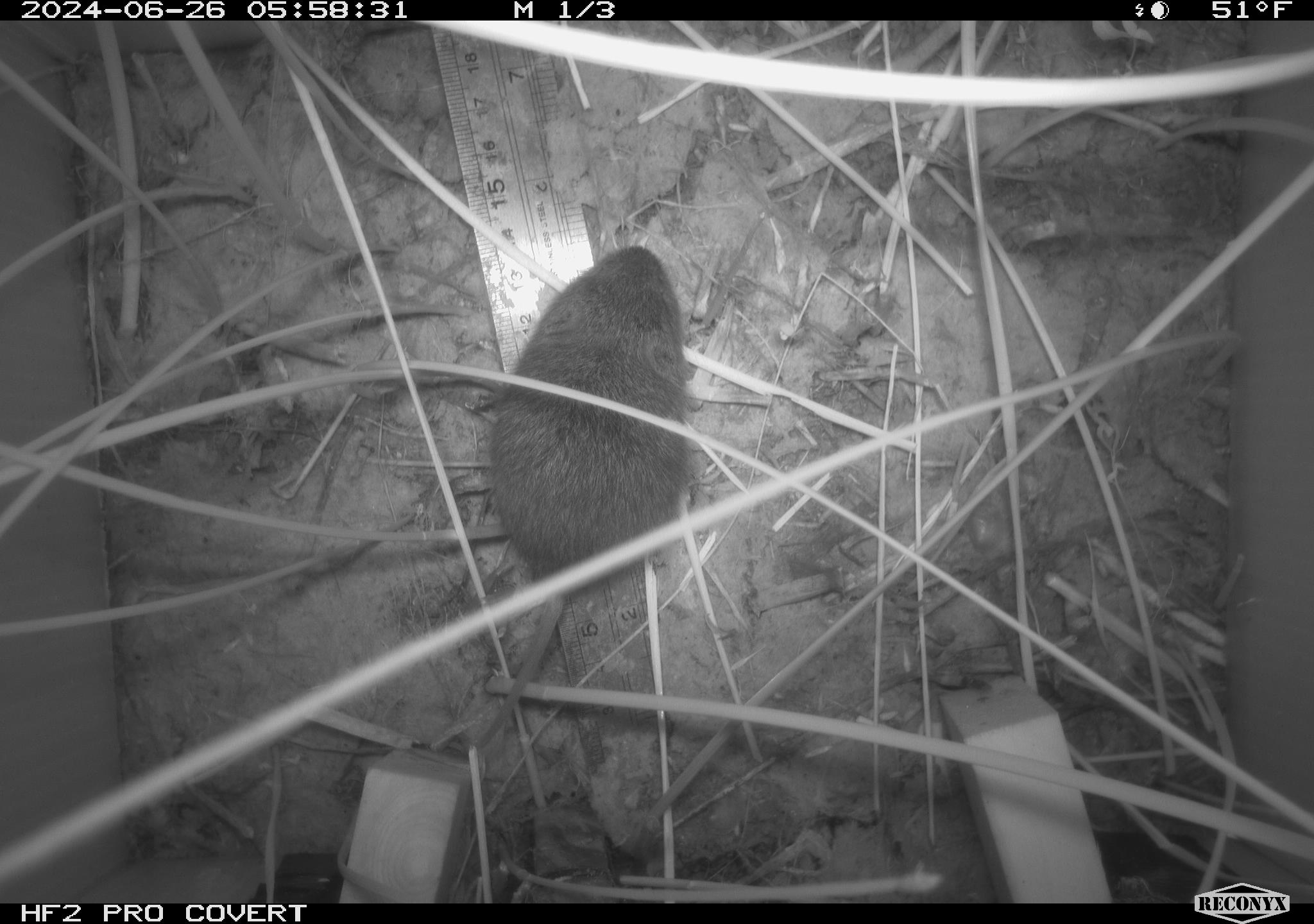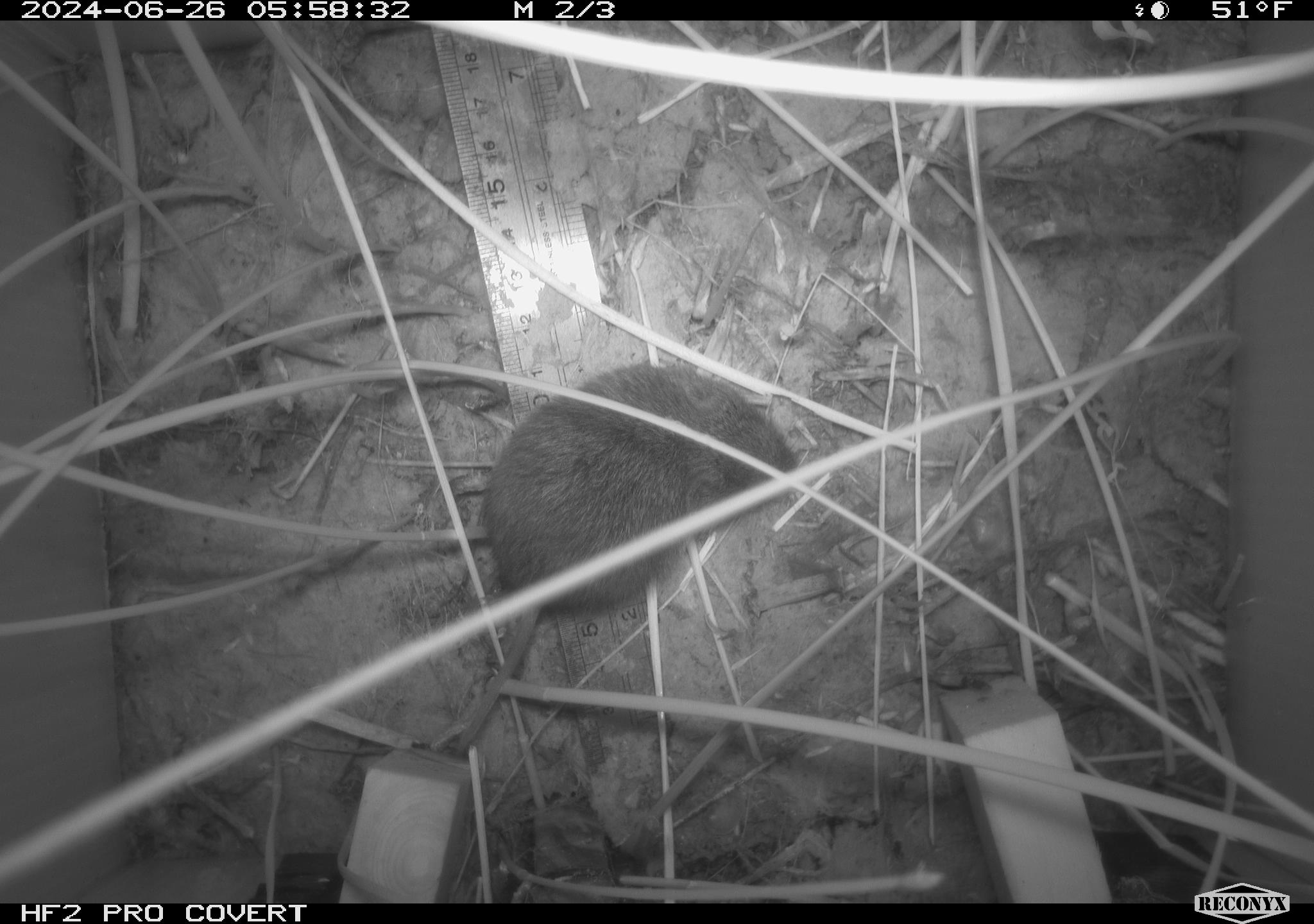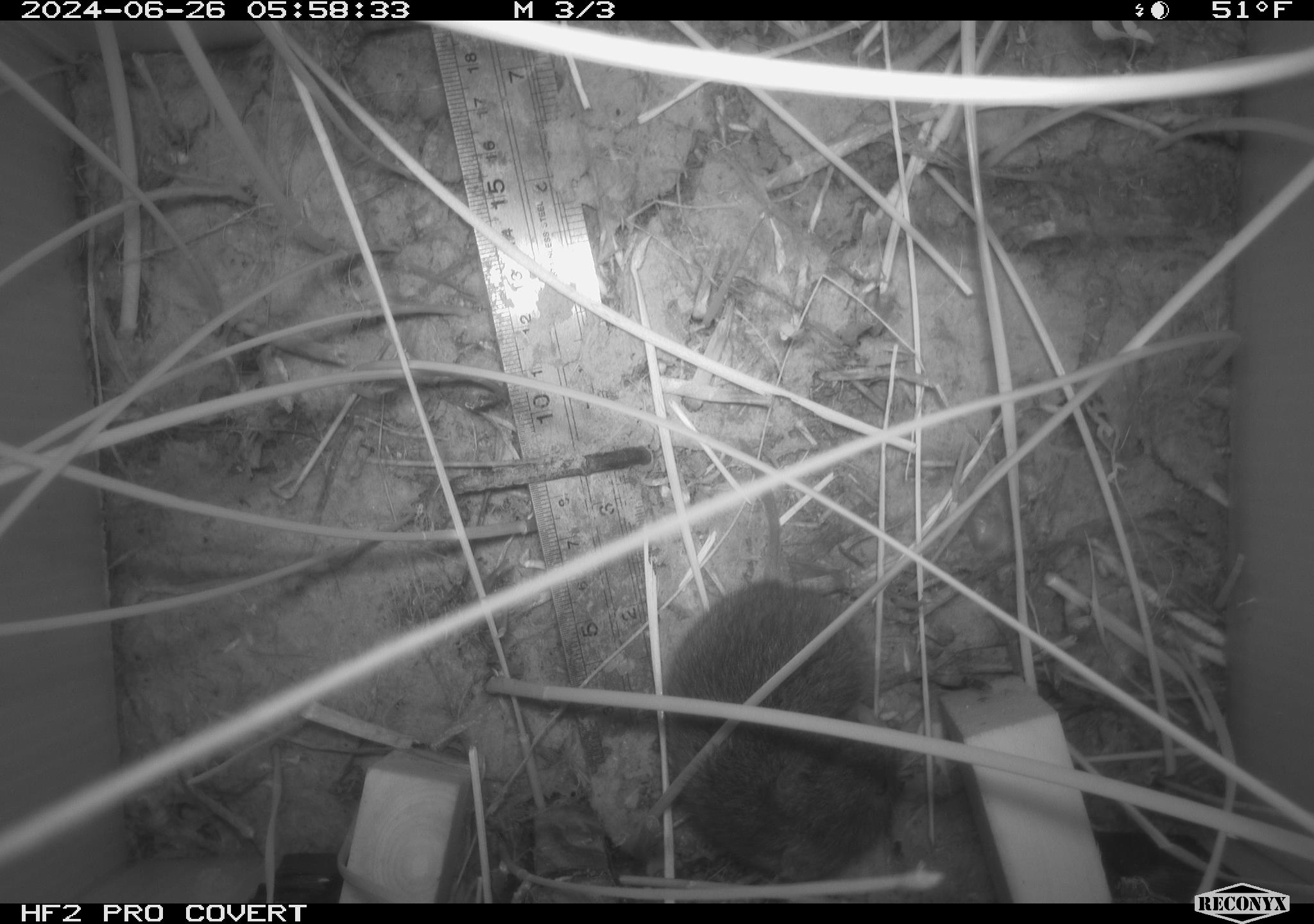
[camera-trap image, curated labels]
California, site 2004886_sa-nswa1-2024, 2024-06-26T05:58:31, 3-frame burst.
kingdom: Animalia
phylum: Chordata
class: Mammalia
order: Rodentia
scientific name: Rodentia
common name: rodent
Rodent (Rodentia).